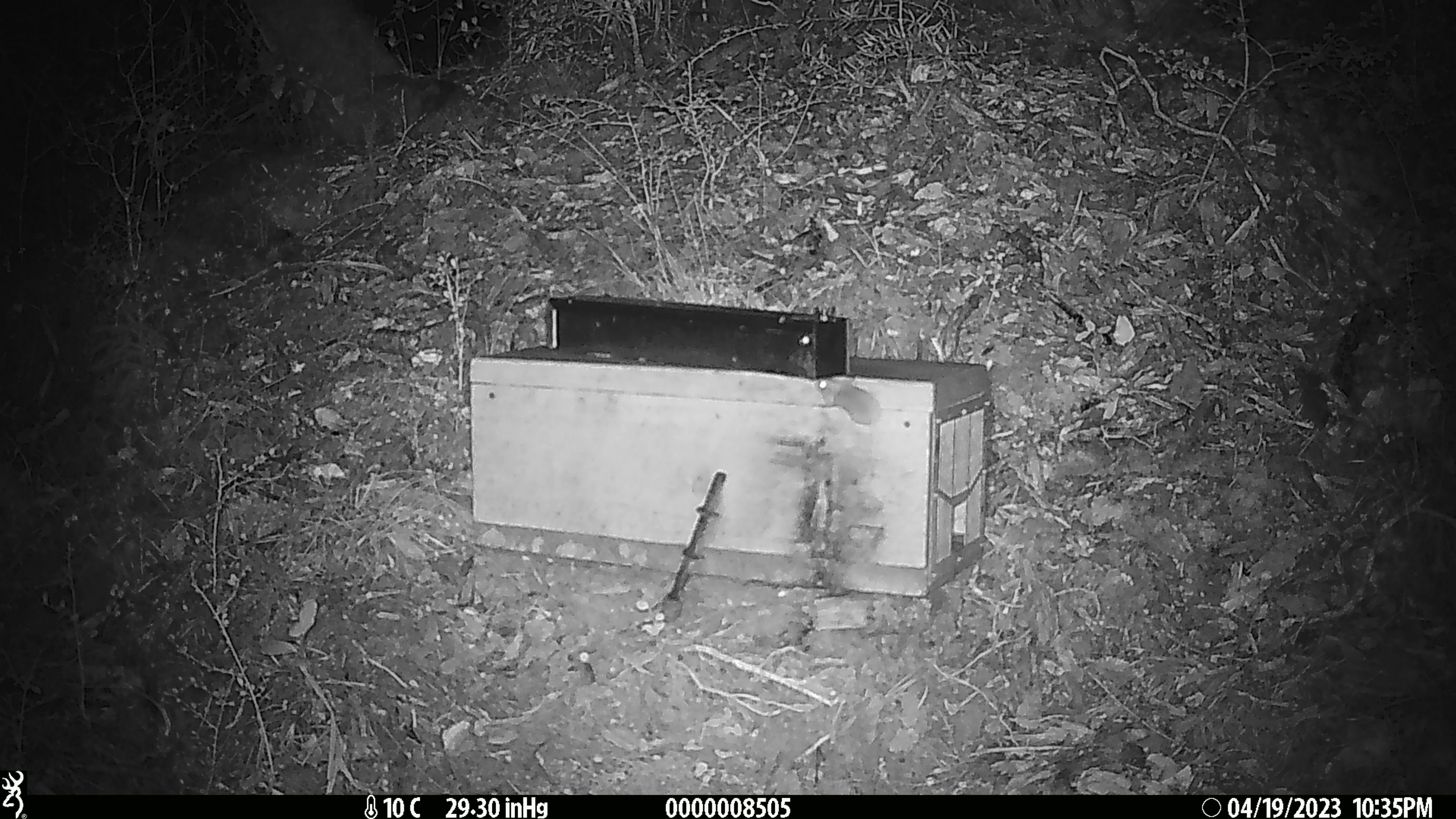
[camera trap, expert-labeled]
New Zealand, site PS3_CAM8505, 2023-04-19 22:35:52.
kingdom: Animalia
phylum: Chordata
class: Mammalia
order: Rodentia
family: Muridae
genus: Mus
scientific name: Mus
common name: mouse